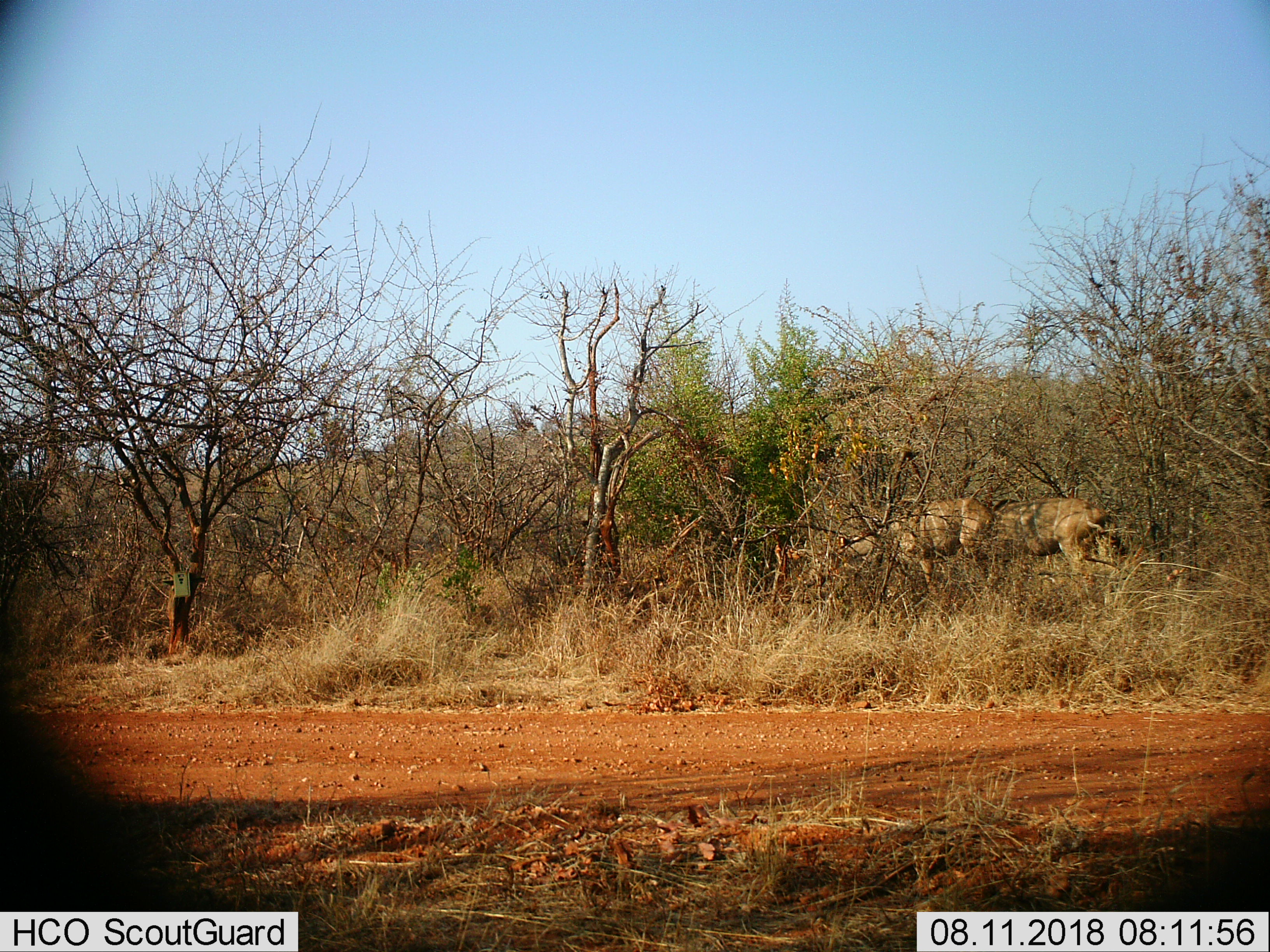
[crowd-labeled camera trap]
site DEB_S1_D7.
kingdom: Animalia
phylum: Chordata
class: Mammalia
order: Artiodactyla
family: Bovidae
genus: Tragelaphus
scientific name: Tragelaphus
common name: kudu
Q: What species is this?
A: Kudu (Tragelaphus).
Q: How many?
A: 2.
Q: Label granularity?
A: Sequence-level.